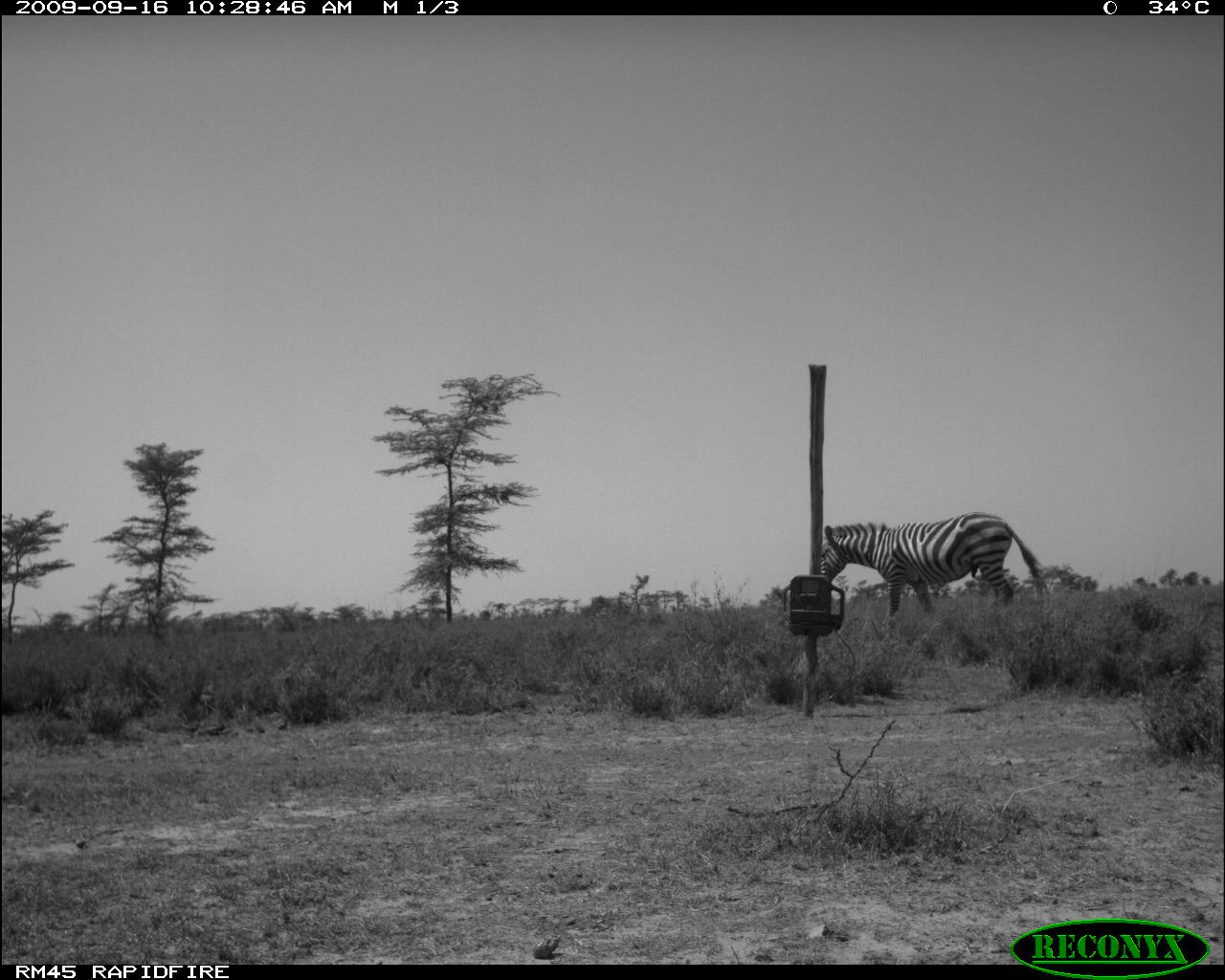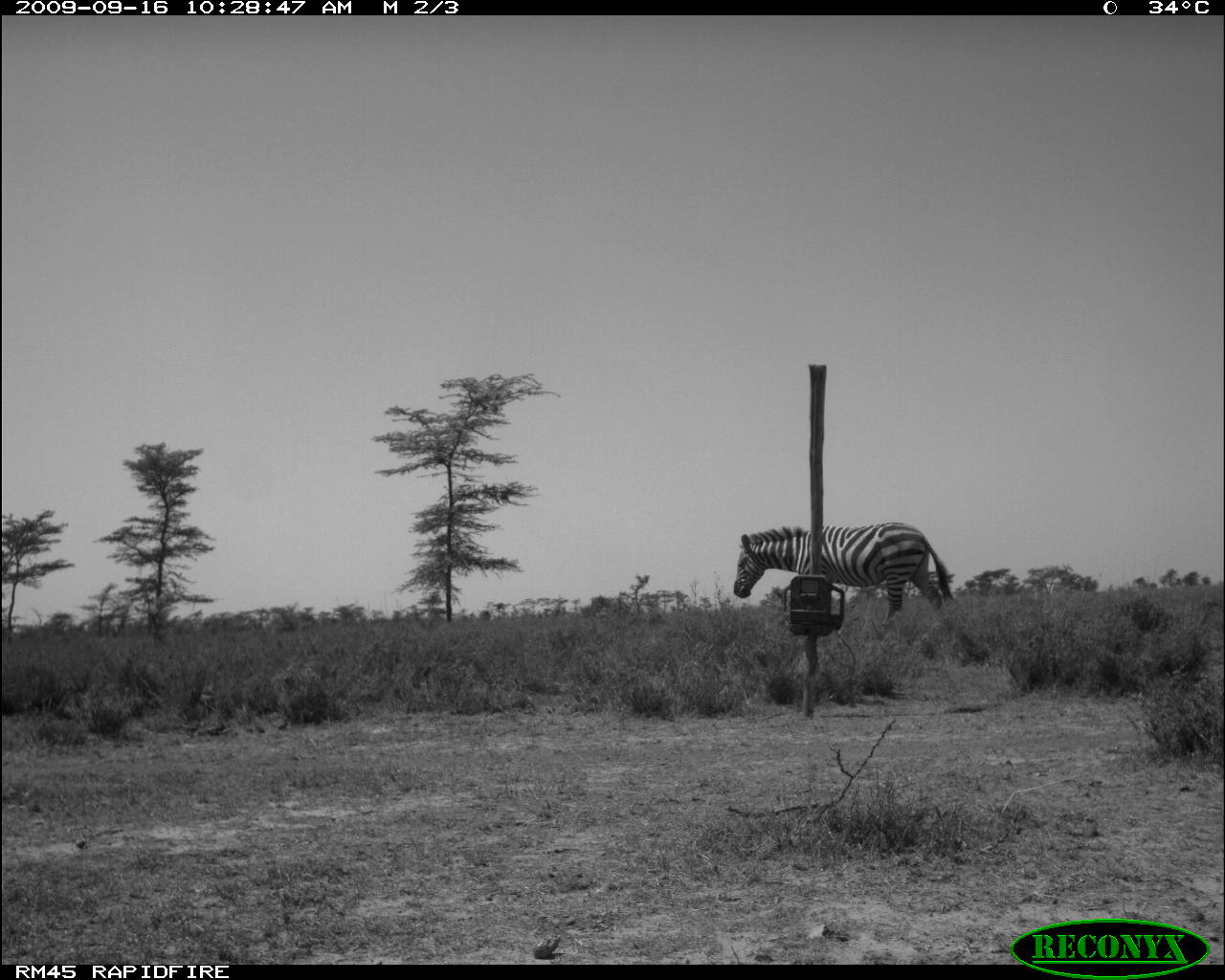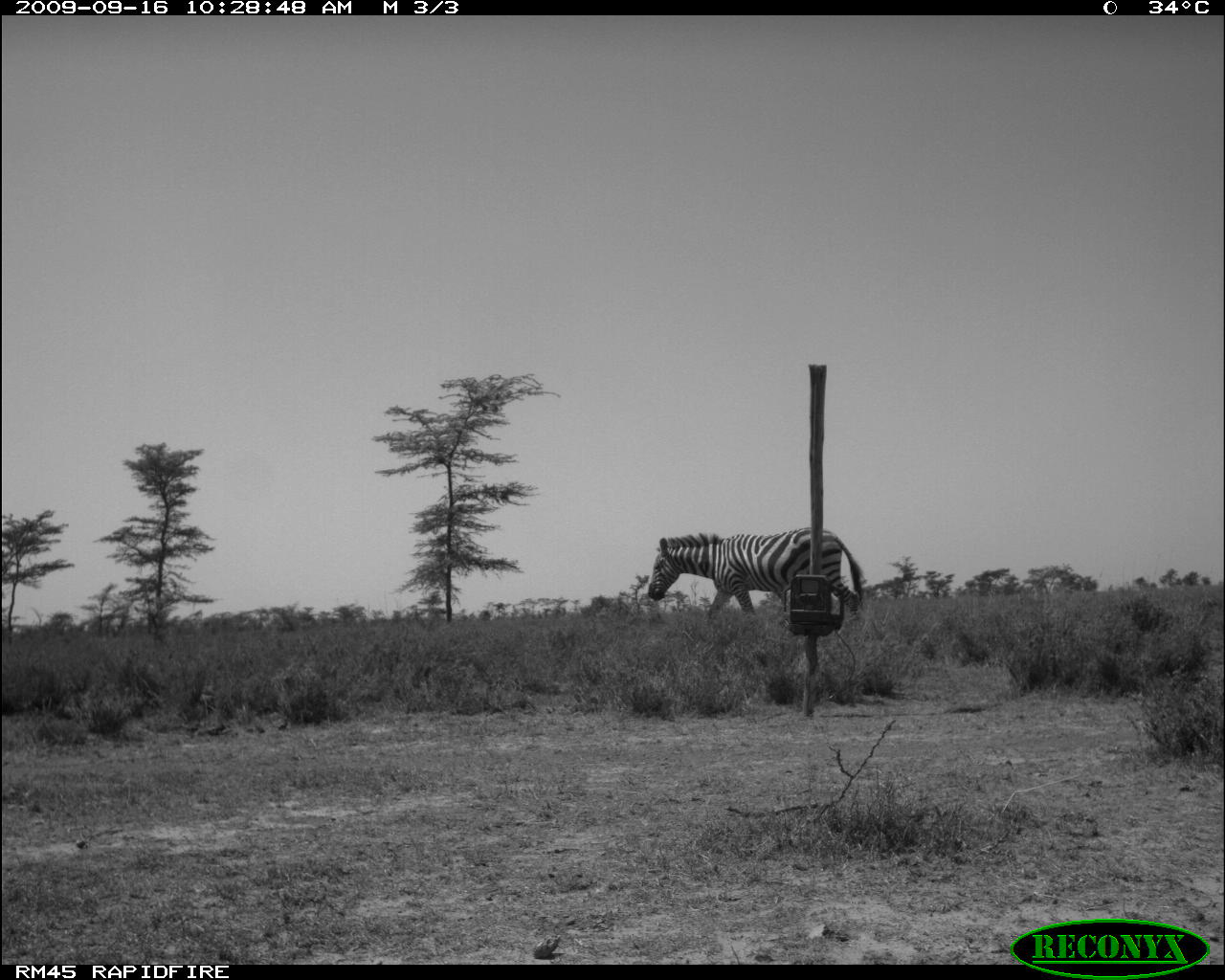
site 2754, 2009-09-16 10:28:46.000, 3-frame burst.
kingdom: Animalia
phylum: Chordata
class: Mammalia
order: Perissodactyla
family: Equidae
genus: Equus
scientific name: Equus quagga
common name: plains zebra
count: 1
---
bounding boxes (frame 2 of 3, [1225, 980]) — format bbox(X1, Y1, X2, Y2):
equus quagga: bbox(732, 520, 957, 628)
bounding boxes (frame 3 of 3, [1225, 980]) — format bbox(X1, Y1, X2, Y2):
equus quagga: bbox(646, 526, 868, 622)